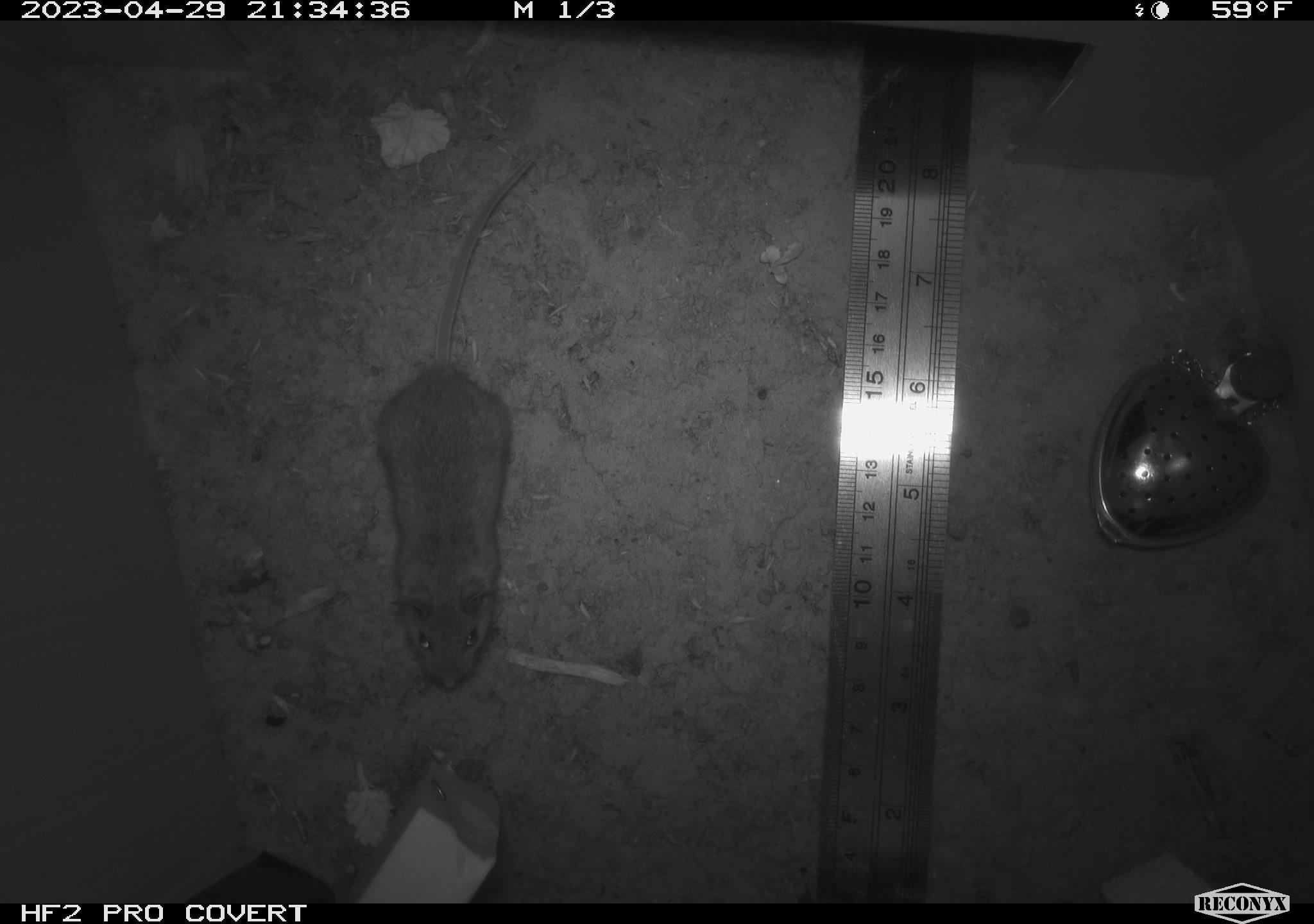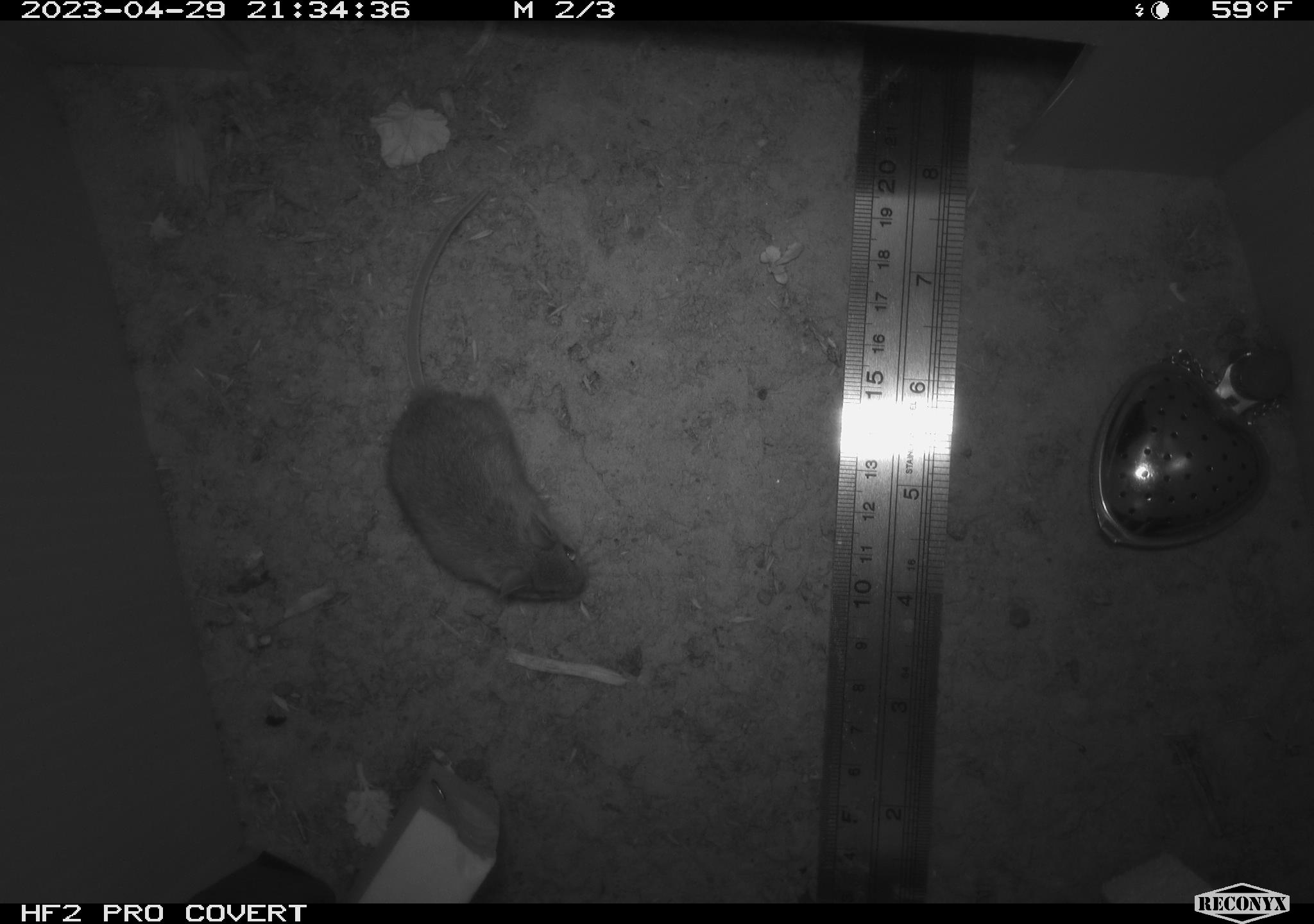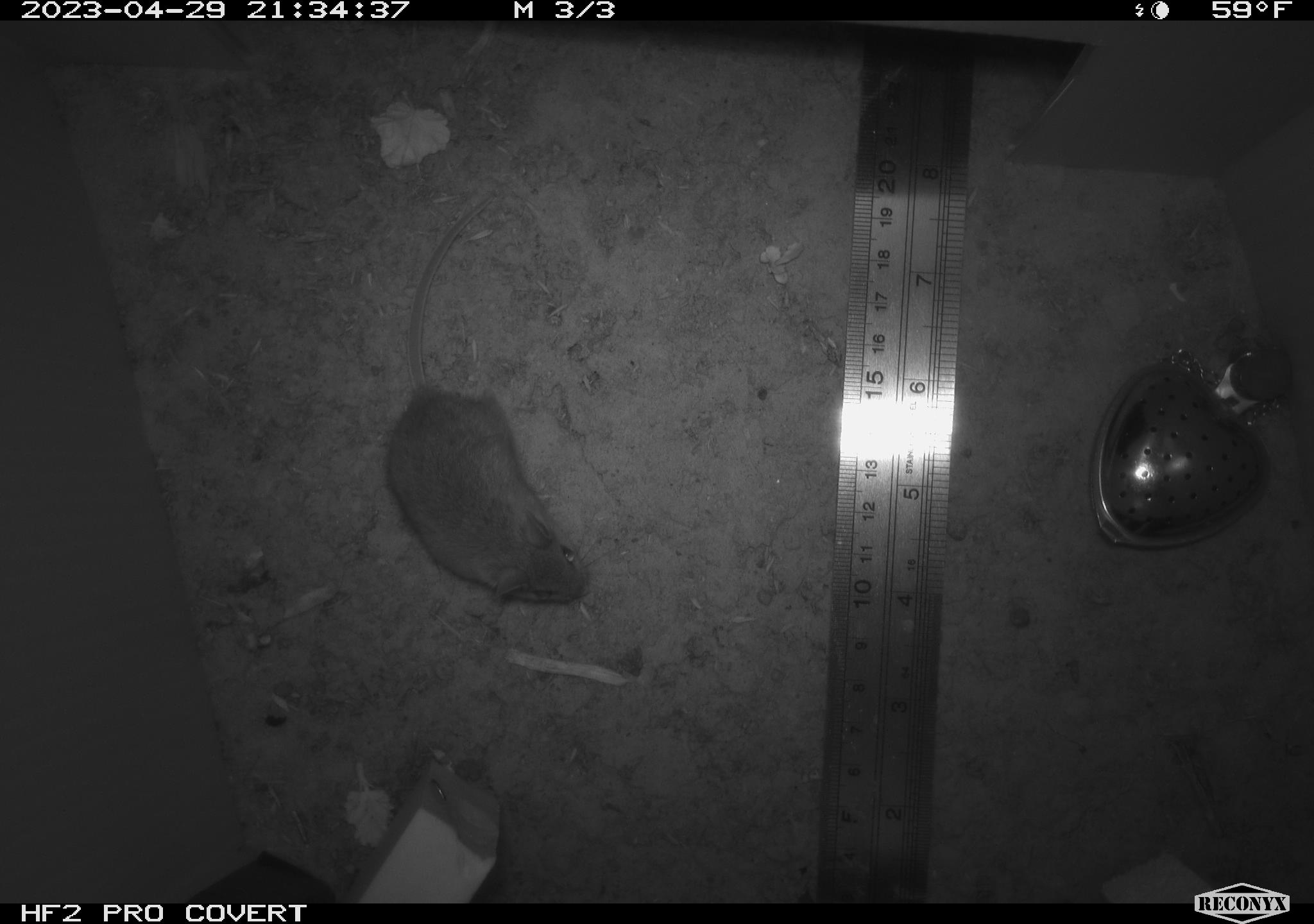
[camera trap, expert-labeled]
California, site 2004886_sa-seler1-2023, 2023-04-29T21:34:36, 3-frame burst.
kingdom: Animalia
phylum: Chordata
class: Mammalia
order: Rodentia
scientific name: Rodentia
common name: mouse species